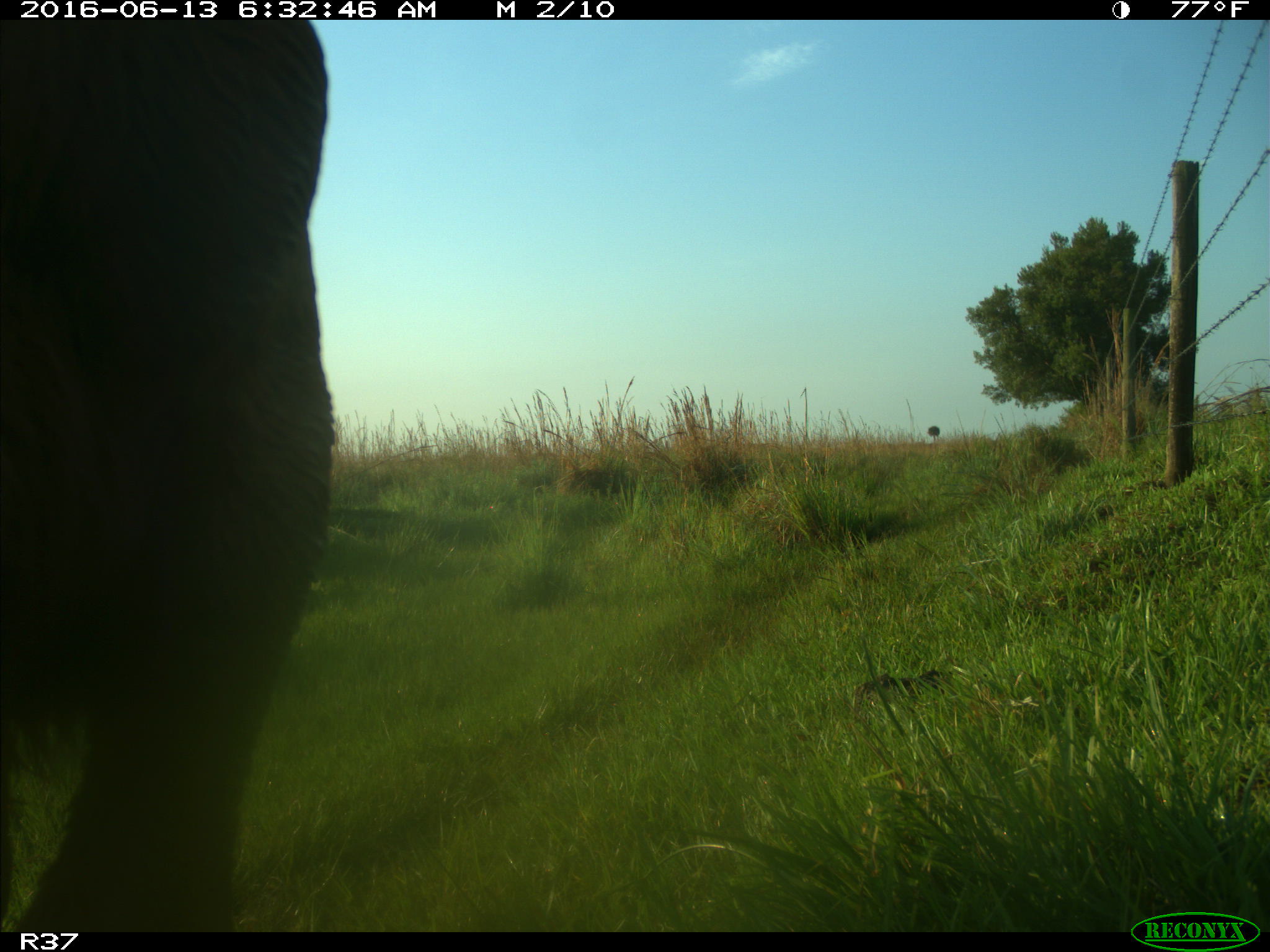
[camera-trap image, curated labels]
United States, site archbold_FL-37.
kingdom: Animalia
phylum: Chordata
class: Mammalia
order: Artiodactyla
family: Bovidae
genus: Bos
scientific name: Bos taurus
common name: domestic cow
Bos taurus (domestic cow).